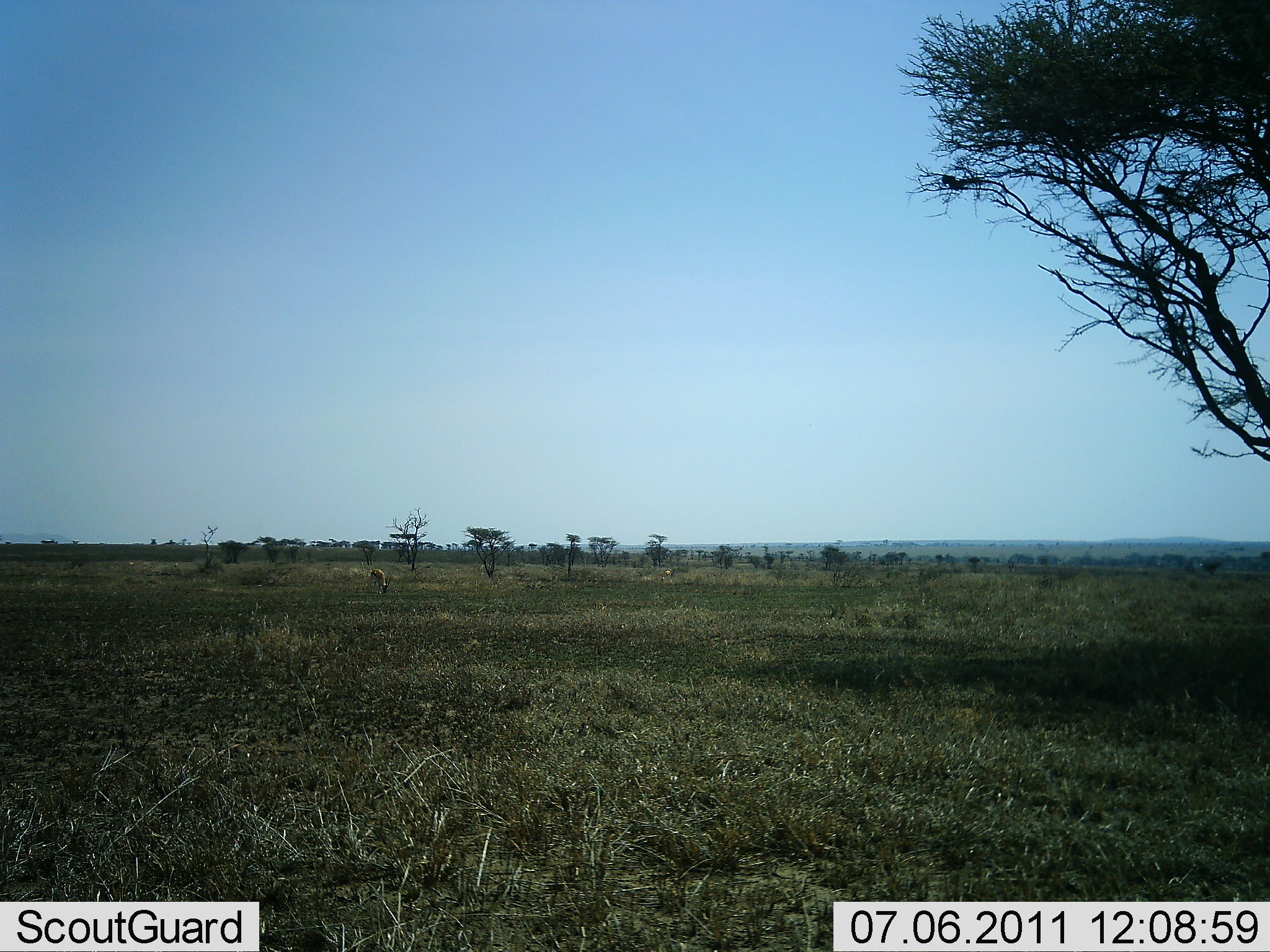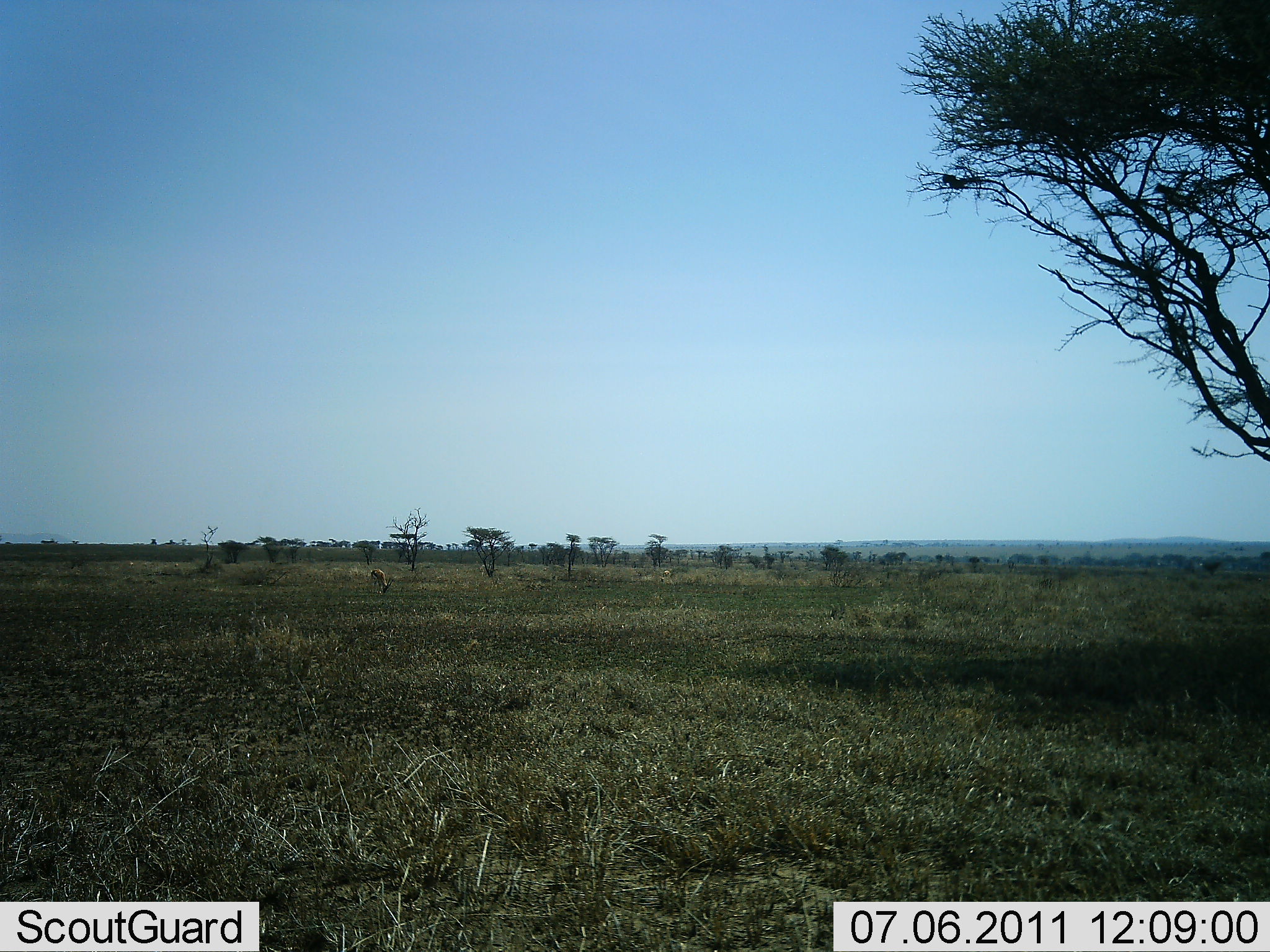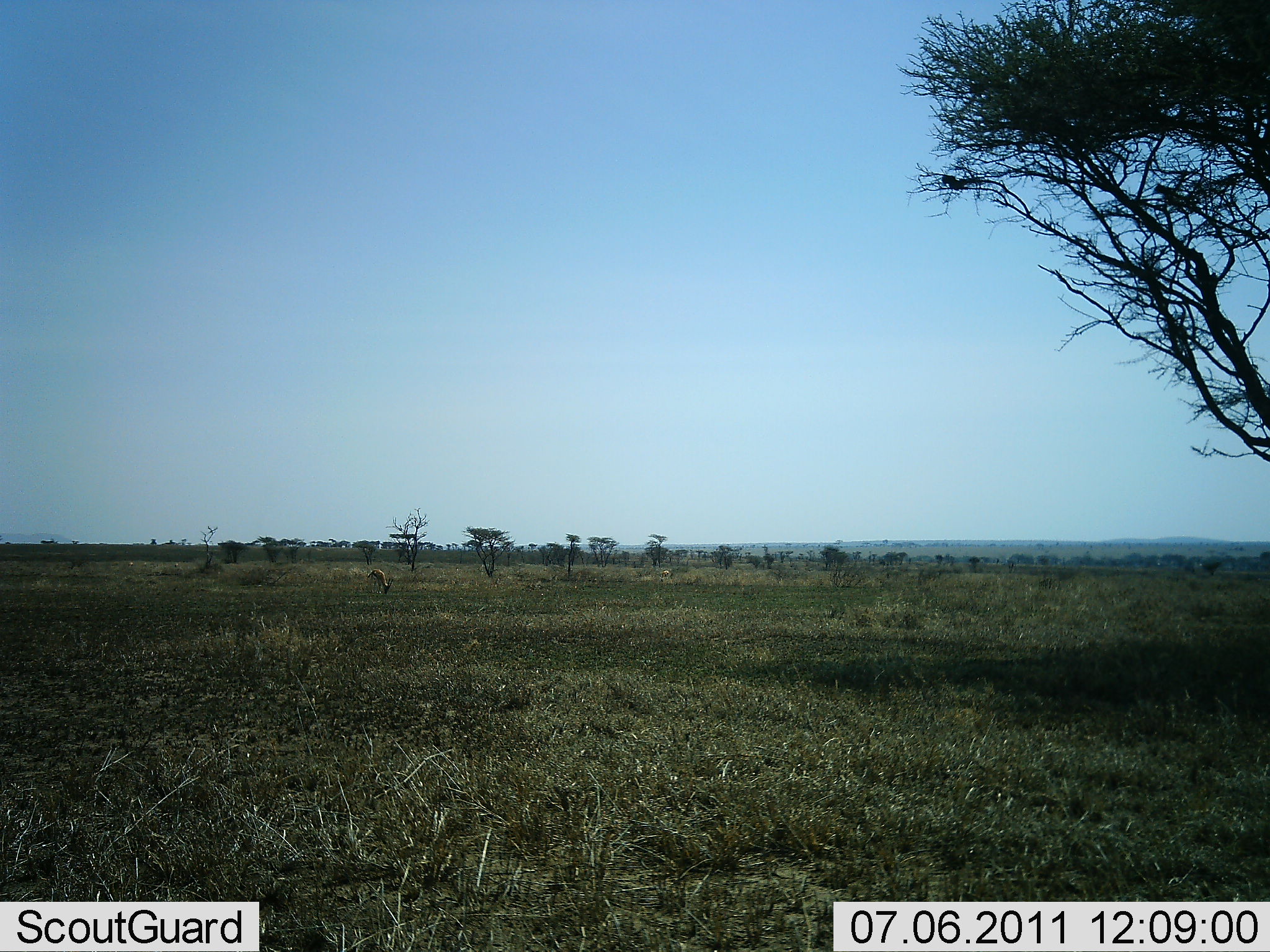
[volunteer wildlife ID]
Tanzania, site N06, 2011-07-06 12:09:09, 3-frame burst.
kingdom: Animalia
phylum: Chordata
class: Mammalia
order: Artiodactyla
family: Bovidae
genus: Eudorcas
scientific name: Eudorcas thomsonii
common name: thomson's gazelle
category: gazellethomsons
Gazellethomsons (thomson's gazelle) (Eudorcas thomsonii), count 1. Behavior (volunteer vote fractions): standing 50%, resting 0%, moving 0%, interacting 0%. Young present (vote fraction): 0%. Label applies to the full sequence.